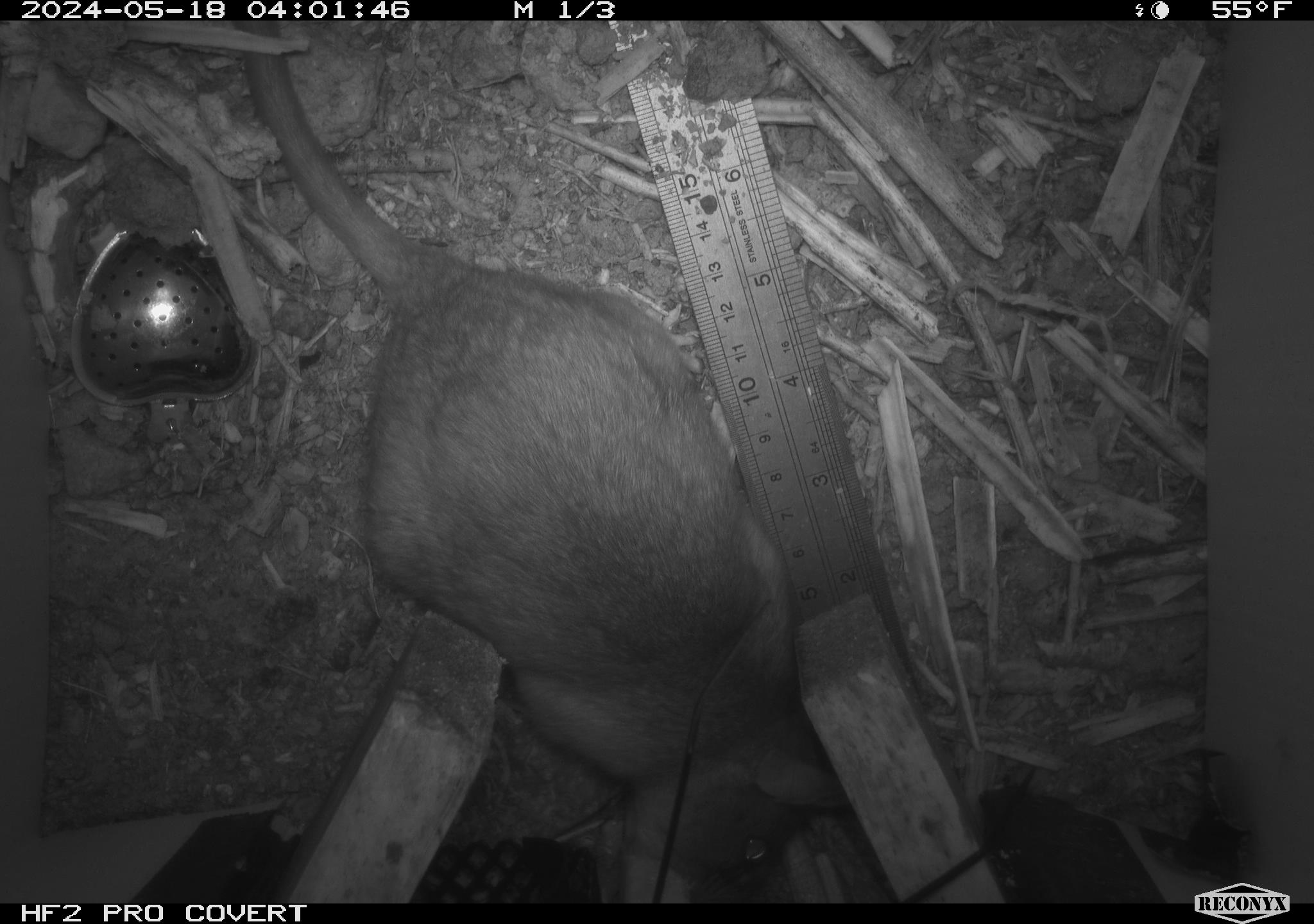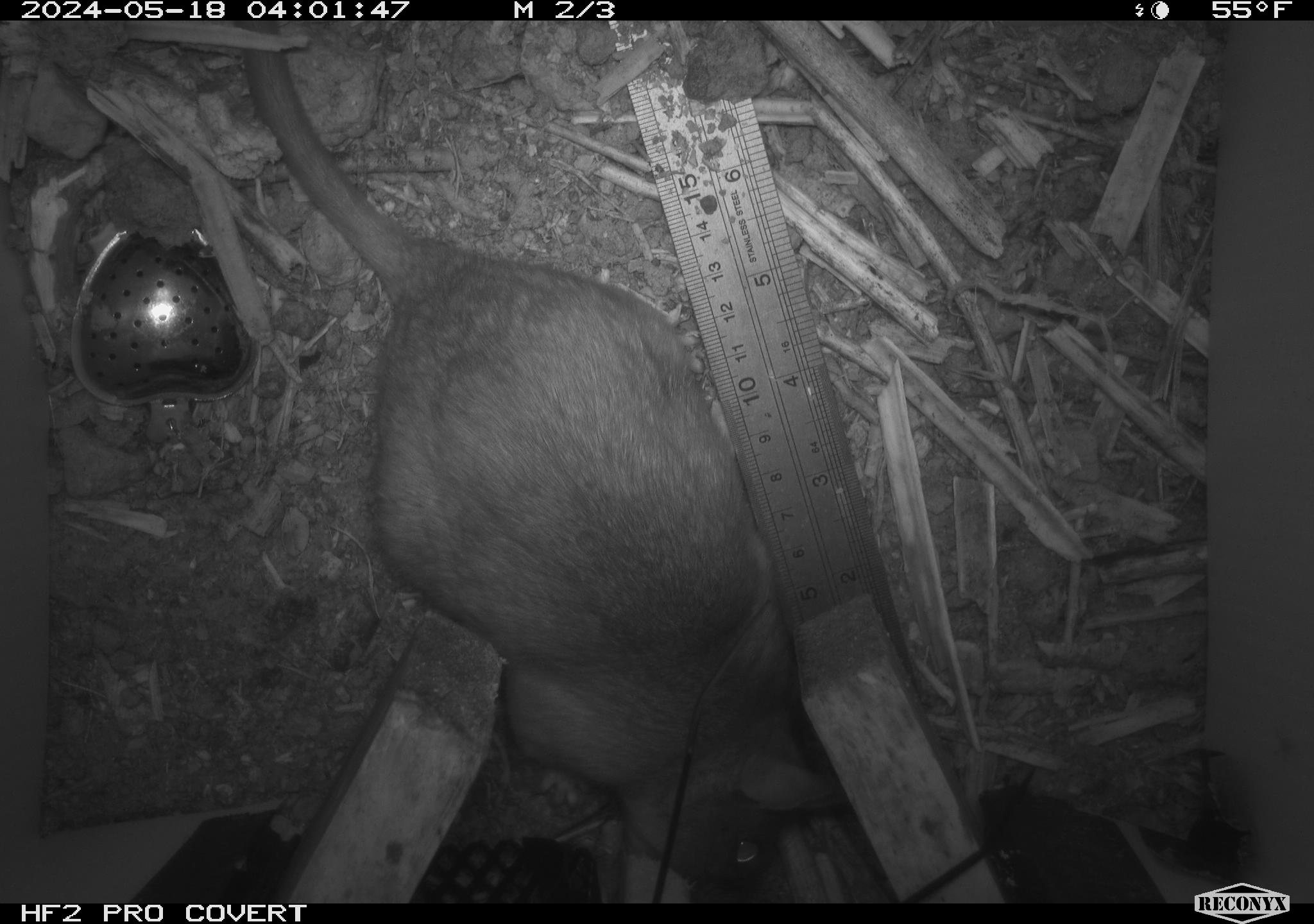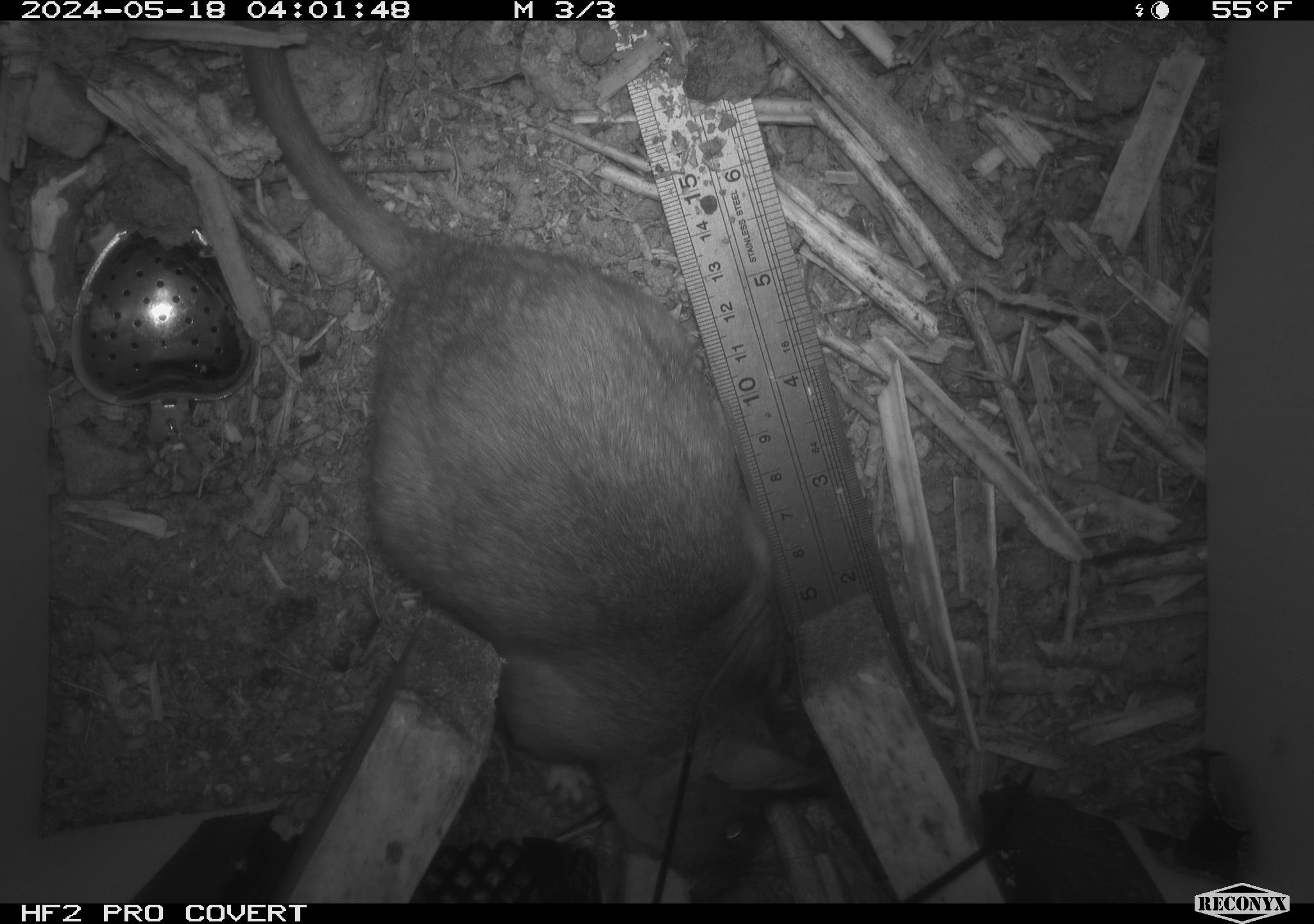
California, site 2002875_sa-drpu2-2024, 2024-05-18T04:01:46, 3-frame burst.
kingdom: Animalia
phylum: Chordata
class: Mammalia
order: Rodentia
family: Cricetidae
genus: Neotoma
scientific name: Neotoma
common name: pack rat or woodrat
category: neotoma species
Neotoma species (pack rat or woodrat) (Neotoma).